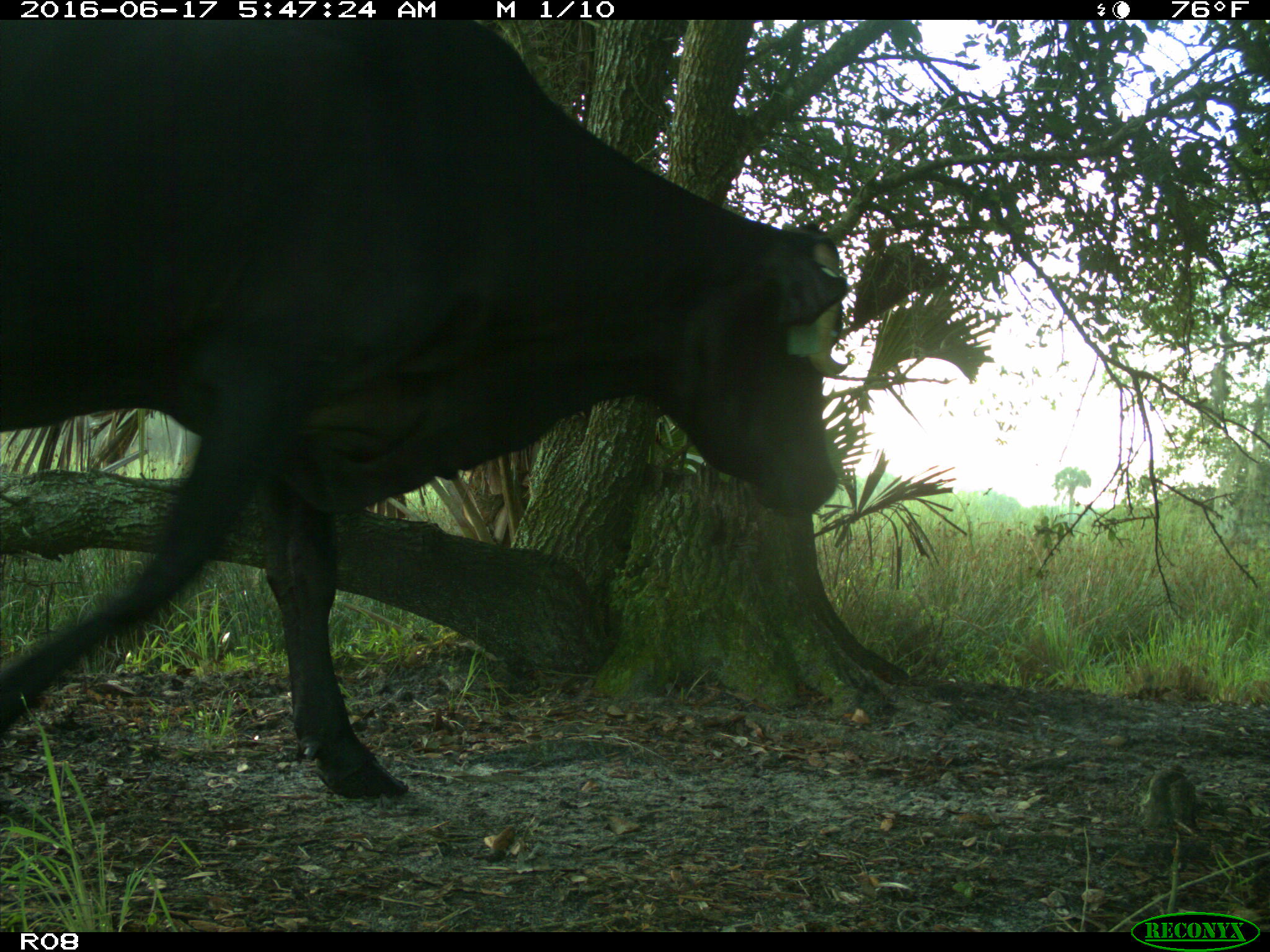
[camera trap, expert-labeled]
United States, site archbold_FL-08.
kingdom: Animalia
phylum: Chordata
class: Mammalia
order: Artiodactyla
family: Bovidae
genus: Bos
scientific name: Bos taurus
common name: domestic cow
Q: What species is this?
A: Bos taurus (domestic cow).